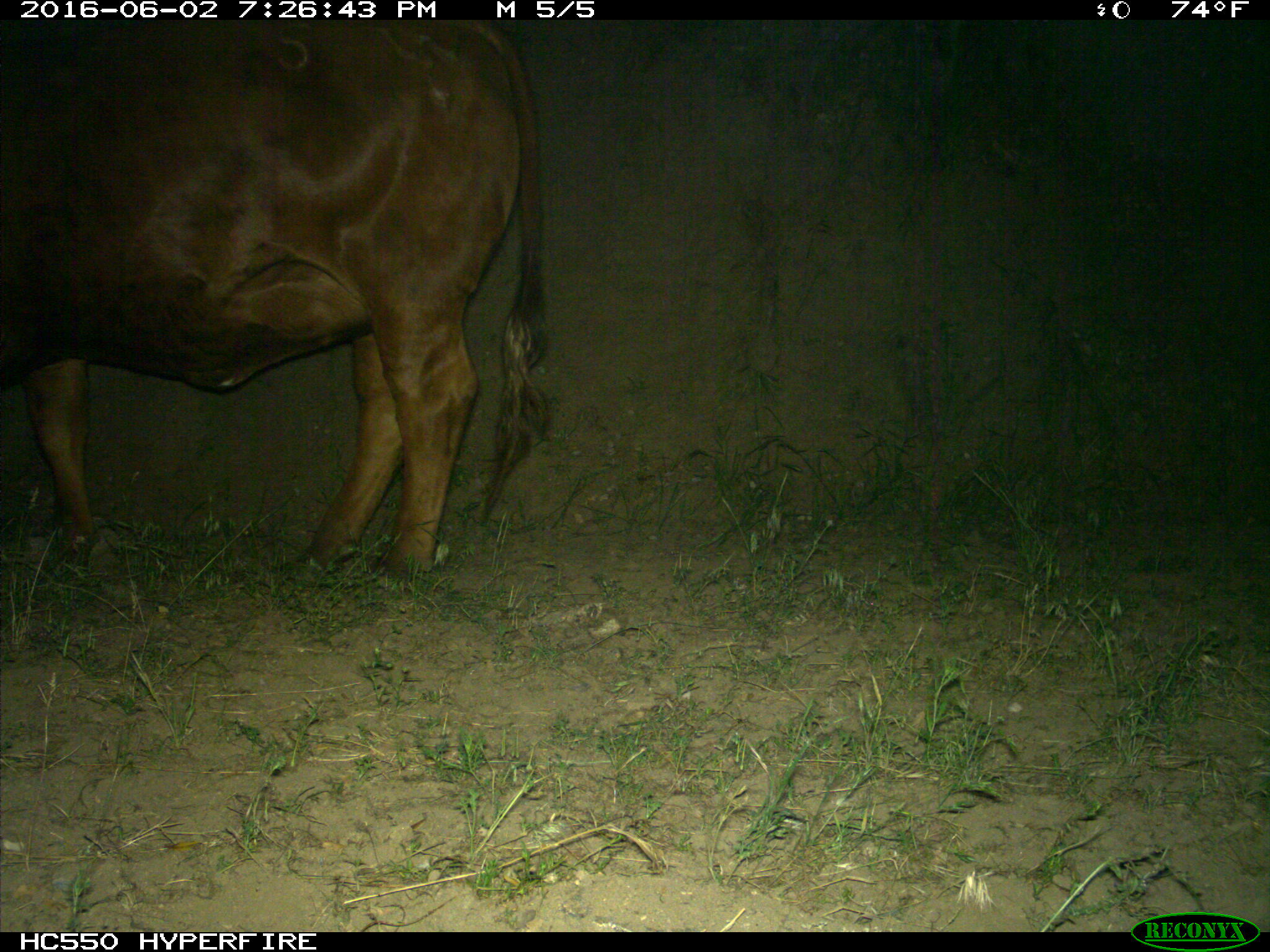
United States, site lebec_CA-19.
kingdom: Animalia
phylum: Chordata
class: Mammalia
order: Artiodactyla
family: Bovidae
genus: Bos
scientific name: Bos taurus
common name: domestic cow